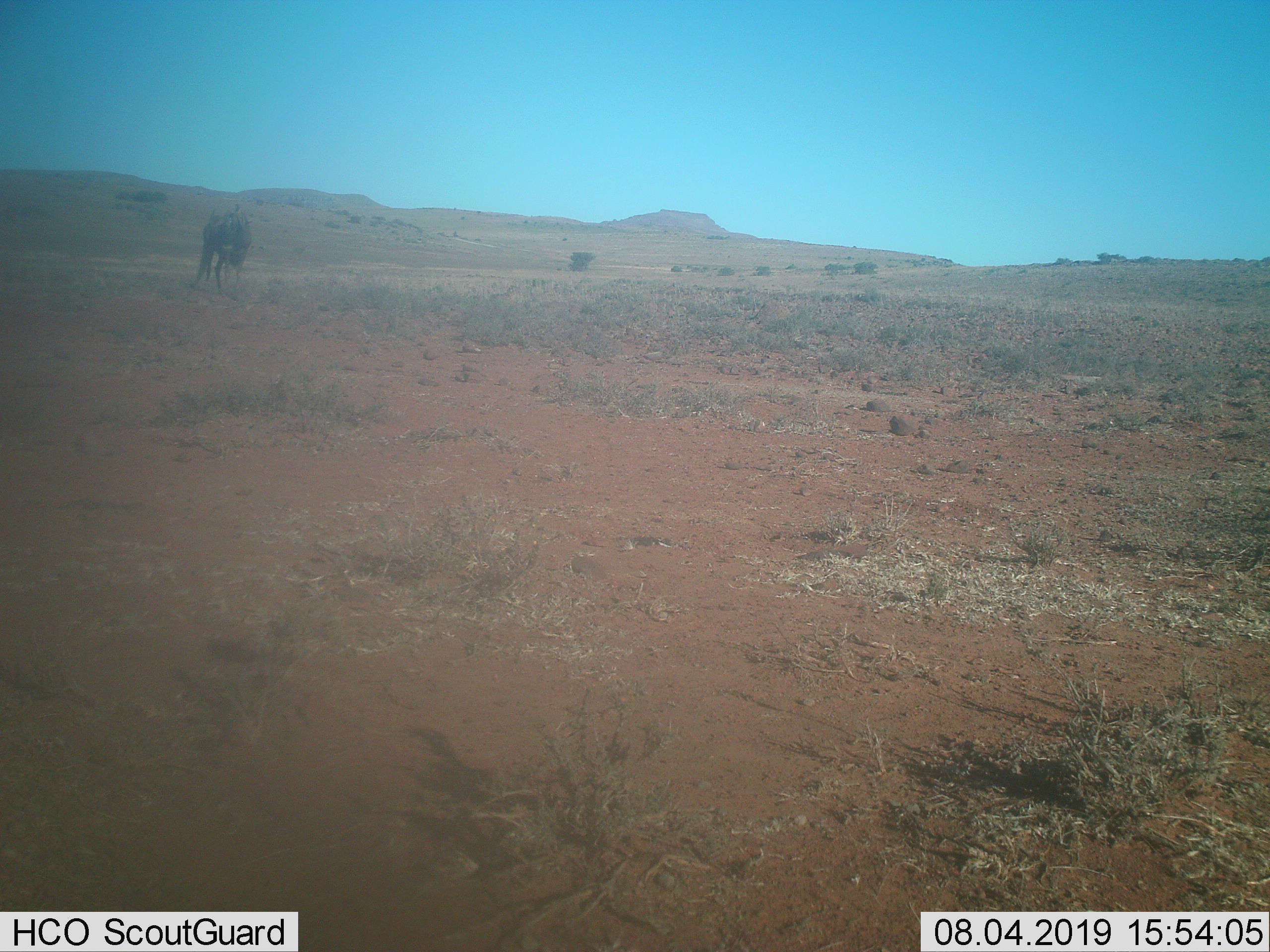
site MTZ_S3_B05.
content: unidentified animal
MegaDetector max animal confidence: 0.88